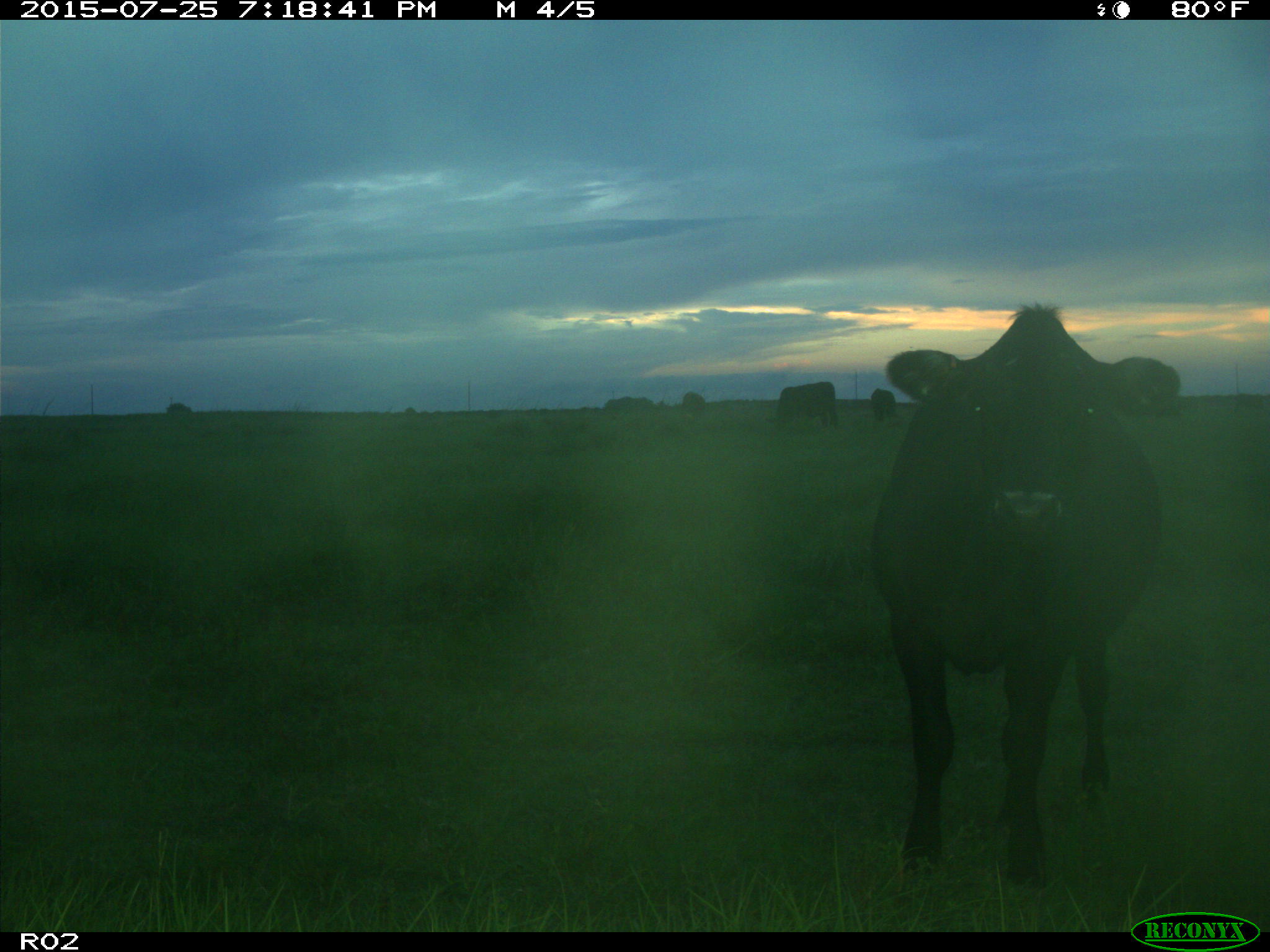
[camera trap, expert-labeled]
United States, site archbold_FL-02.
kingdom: Animalia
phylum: Chordata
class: Mammalia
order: Artiodactyla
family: Bovidae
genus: Bos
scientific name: Bos taurus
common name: domestic cow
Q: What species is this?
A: Bos taurus (domestic cow).